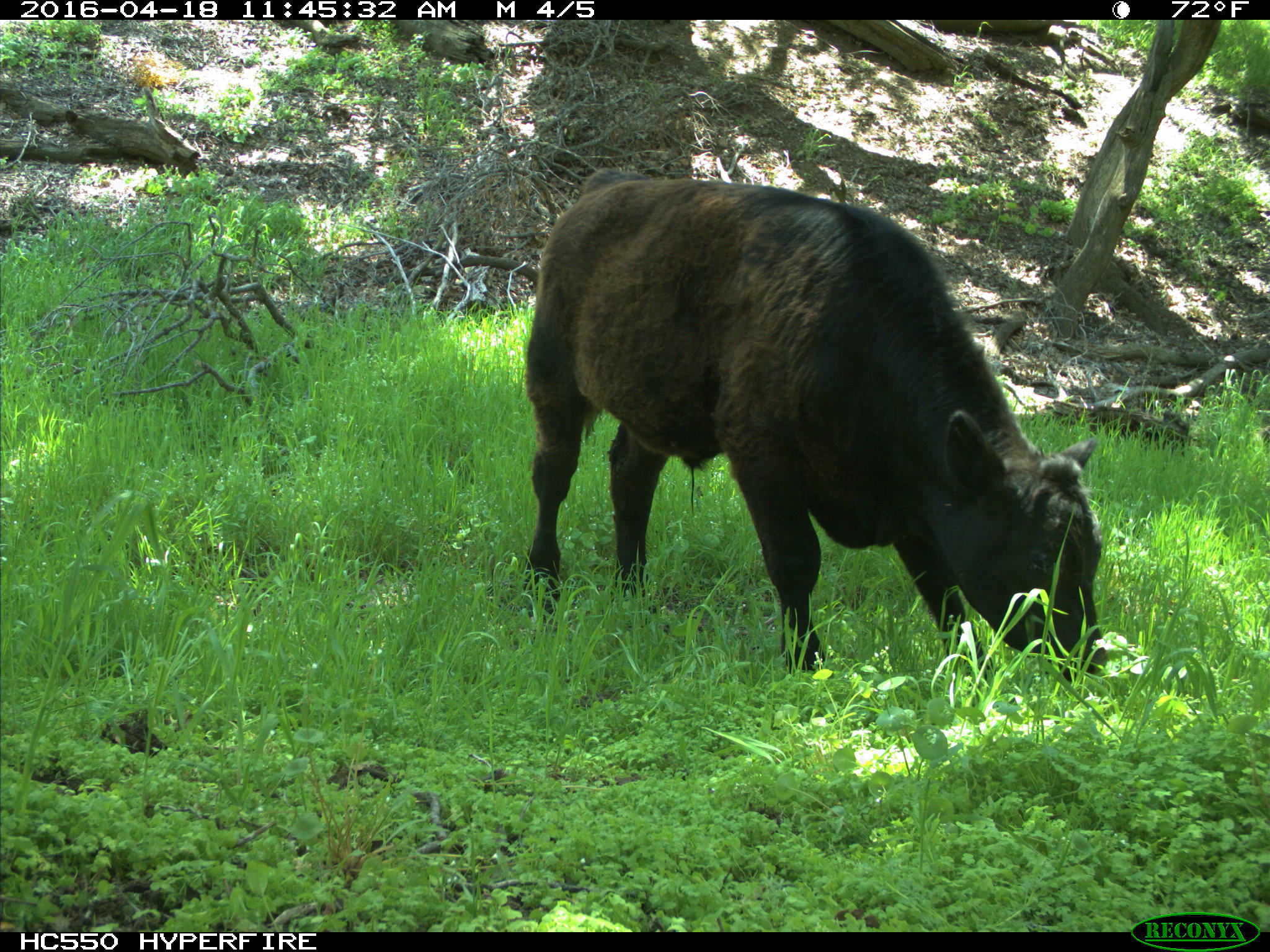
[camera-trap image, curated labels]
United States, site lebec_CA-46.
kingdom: Animalia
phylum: Chordata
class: Mammalia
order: Artiodactyla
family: Bovidae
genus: Bos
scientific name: Bos taurus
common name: domestic cow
Bos taurus (domestic cow).